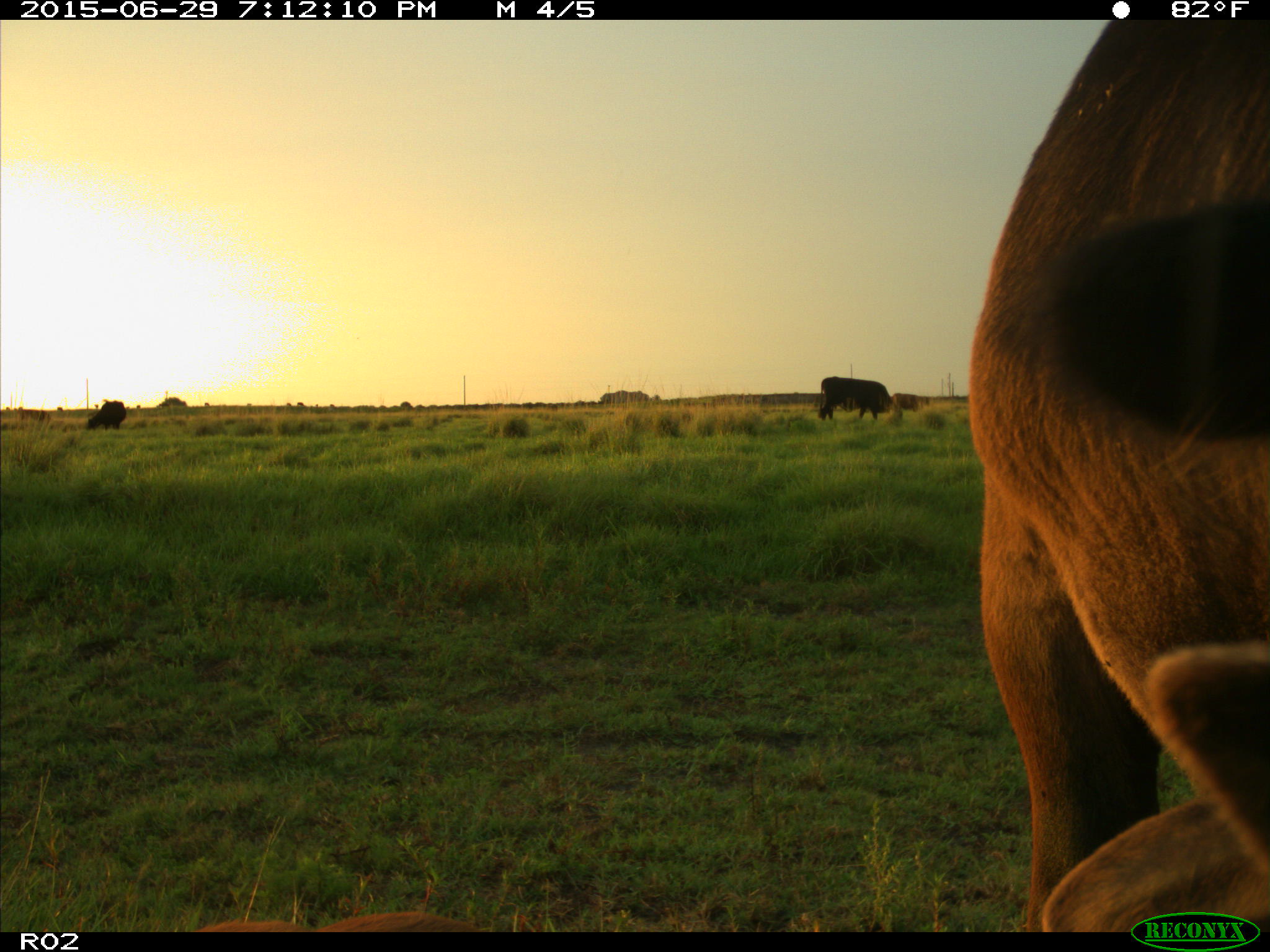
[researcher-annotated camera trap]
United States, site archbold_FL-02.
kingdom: Animalia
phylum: Chordata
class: Mammalia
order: Artiodactyla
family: Bovidae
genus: Bos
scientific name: Bos taurus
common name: domestic cow